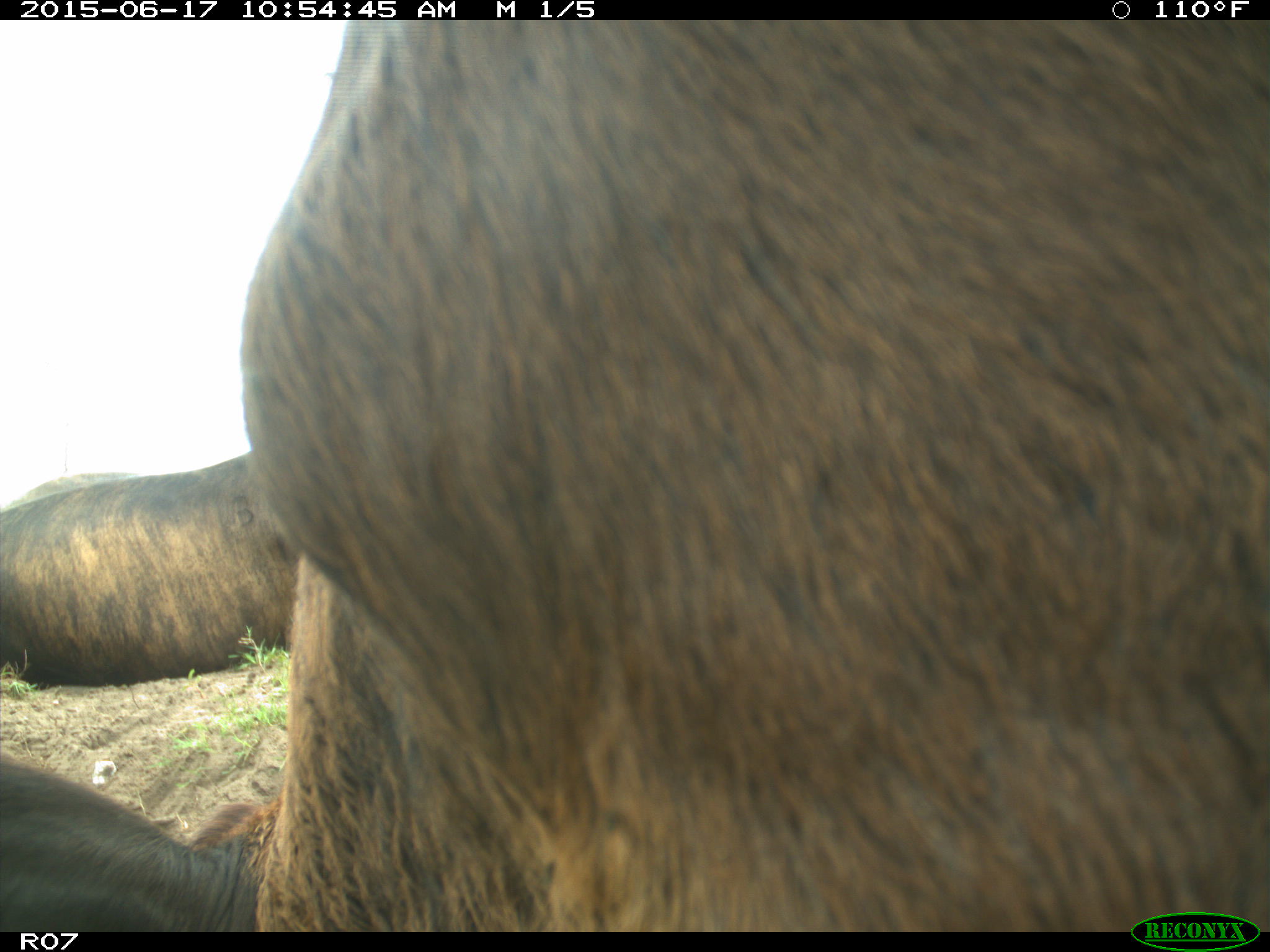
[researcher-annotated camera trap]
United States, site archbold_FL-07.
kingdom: Animalia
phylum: Chordata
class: Mammalia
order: Artiodactyla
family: Bovidae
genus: Bos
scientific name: Bos taurus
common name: domestic cow